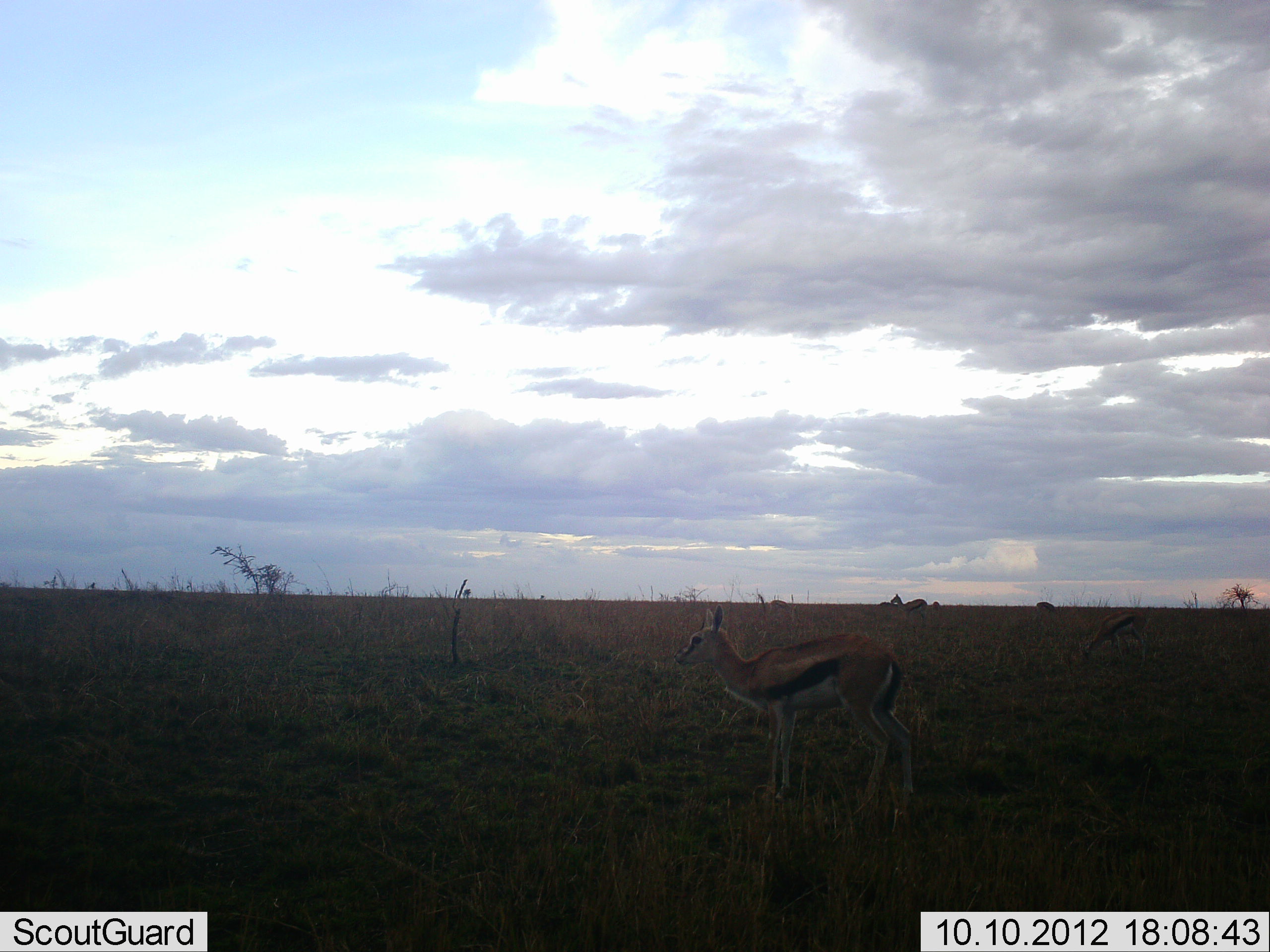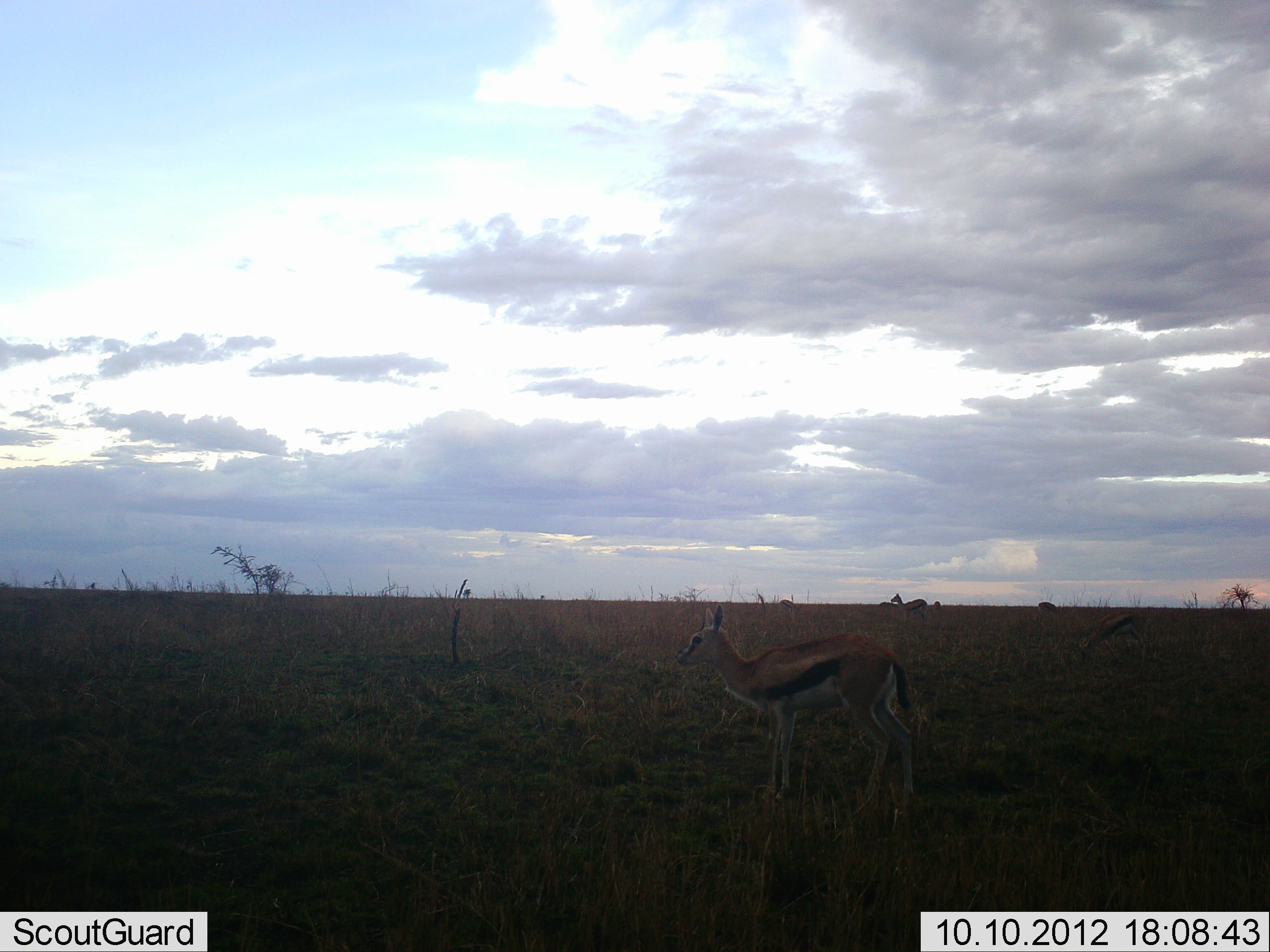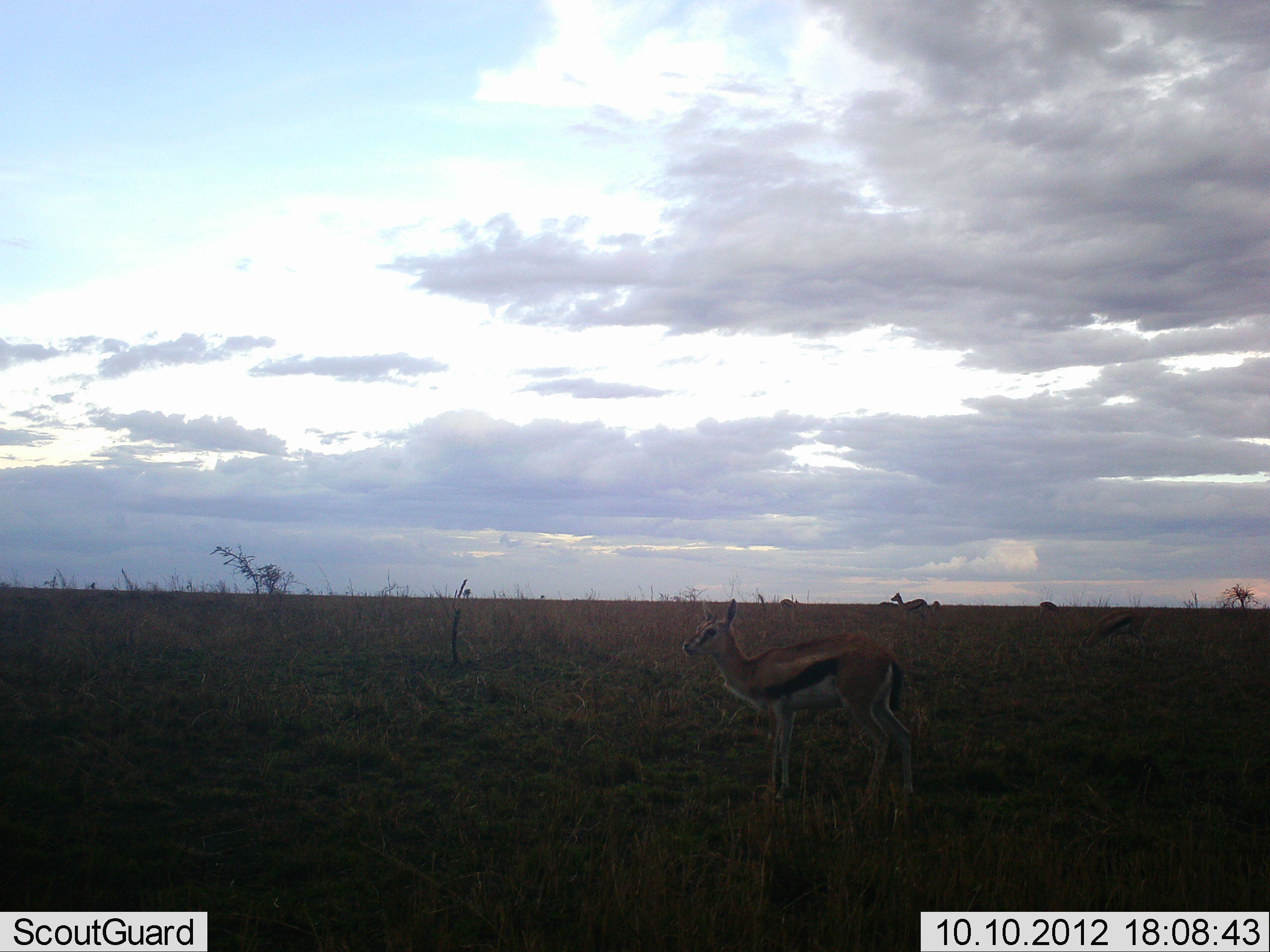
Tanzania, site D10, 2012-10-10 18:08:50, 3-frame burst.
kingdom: Animalia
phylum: Chordata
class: Mammalia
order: Artiodactyla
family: Bovidae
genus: Eudorcas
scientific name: Eudorcas thomsonii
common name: thomson's gazelle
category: gazellethomsons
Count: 1.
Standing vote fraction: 100%.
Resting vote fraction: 0%.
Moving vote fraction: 9%.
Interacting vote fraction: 0%.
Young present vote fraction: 9%.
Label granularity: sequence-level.